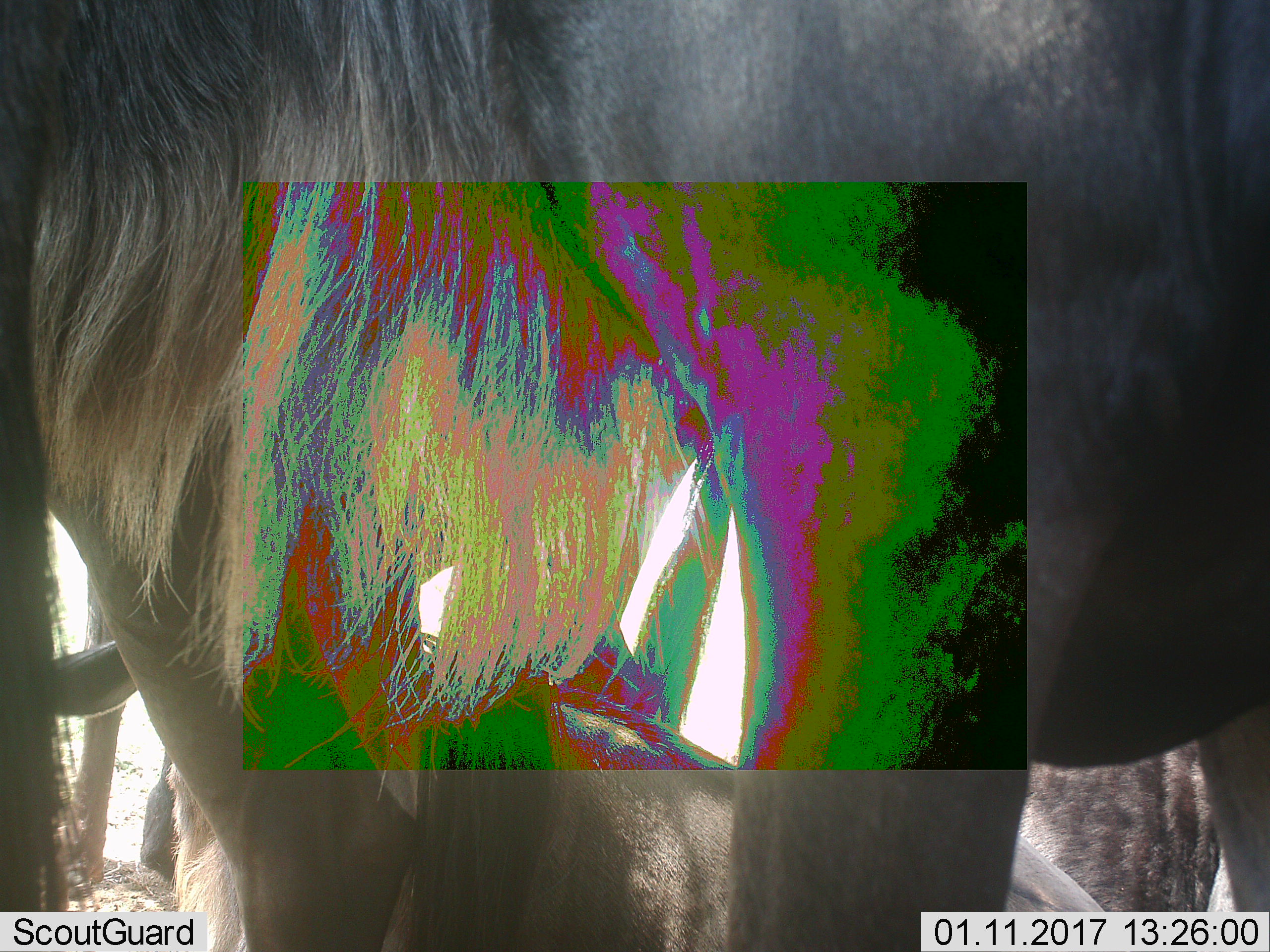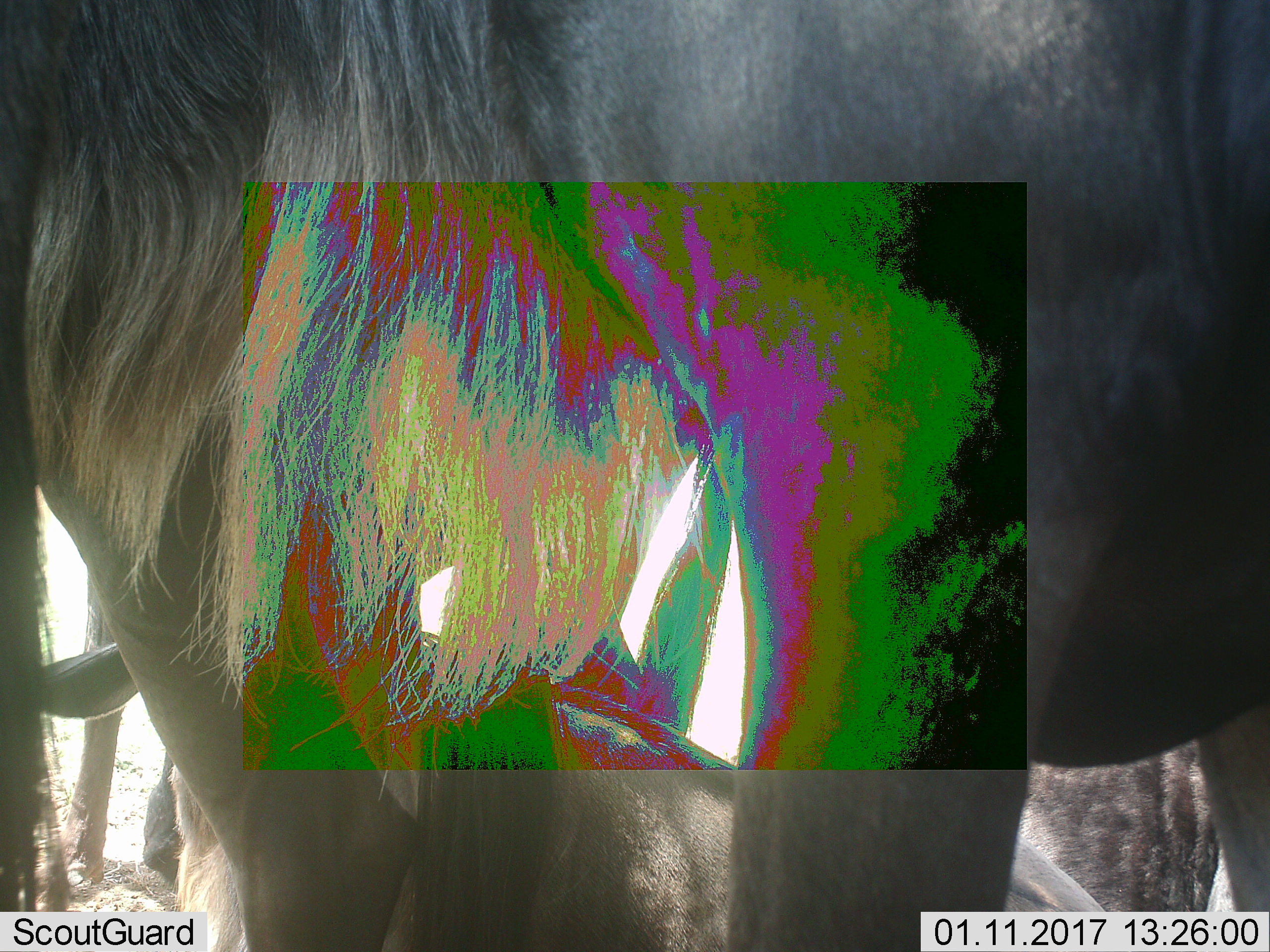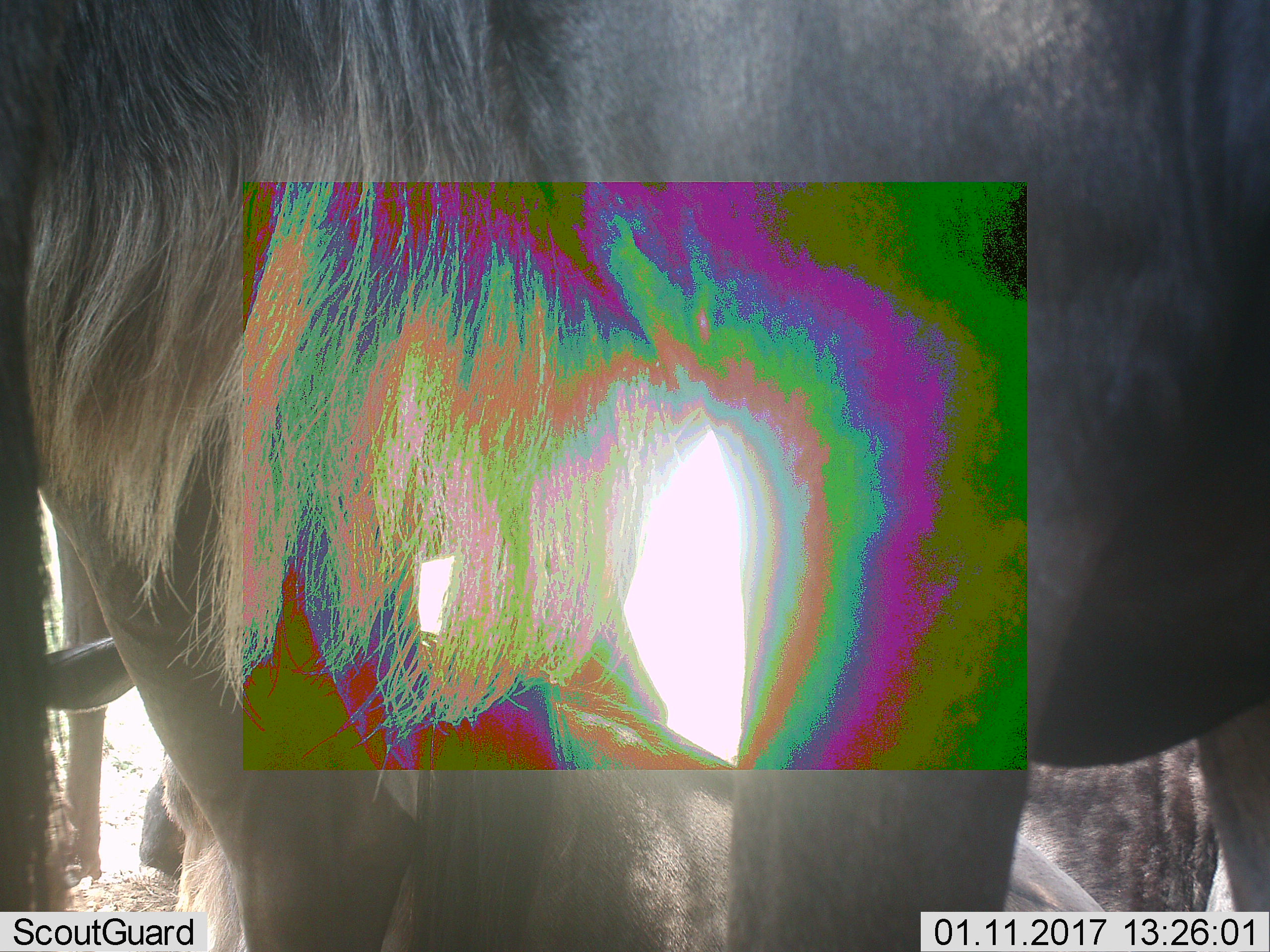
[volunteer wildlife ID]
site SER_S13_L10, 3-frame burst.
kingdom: Animalia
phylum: Chordata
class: Mammalia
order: Artiodactyla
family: Bovidae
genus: Connochaetes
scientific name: Connochaetes taurinus taurinus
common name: blue wildebeest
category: wildebeestblue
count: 3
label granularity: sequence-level